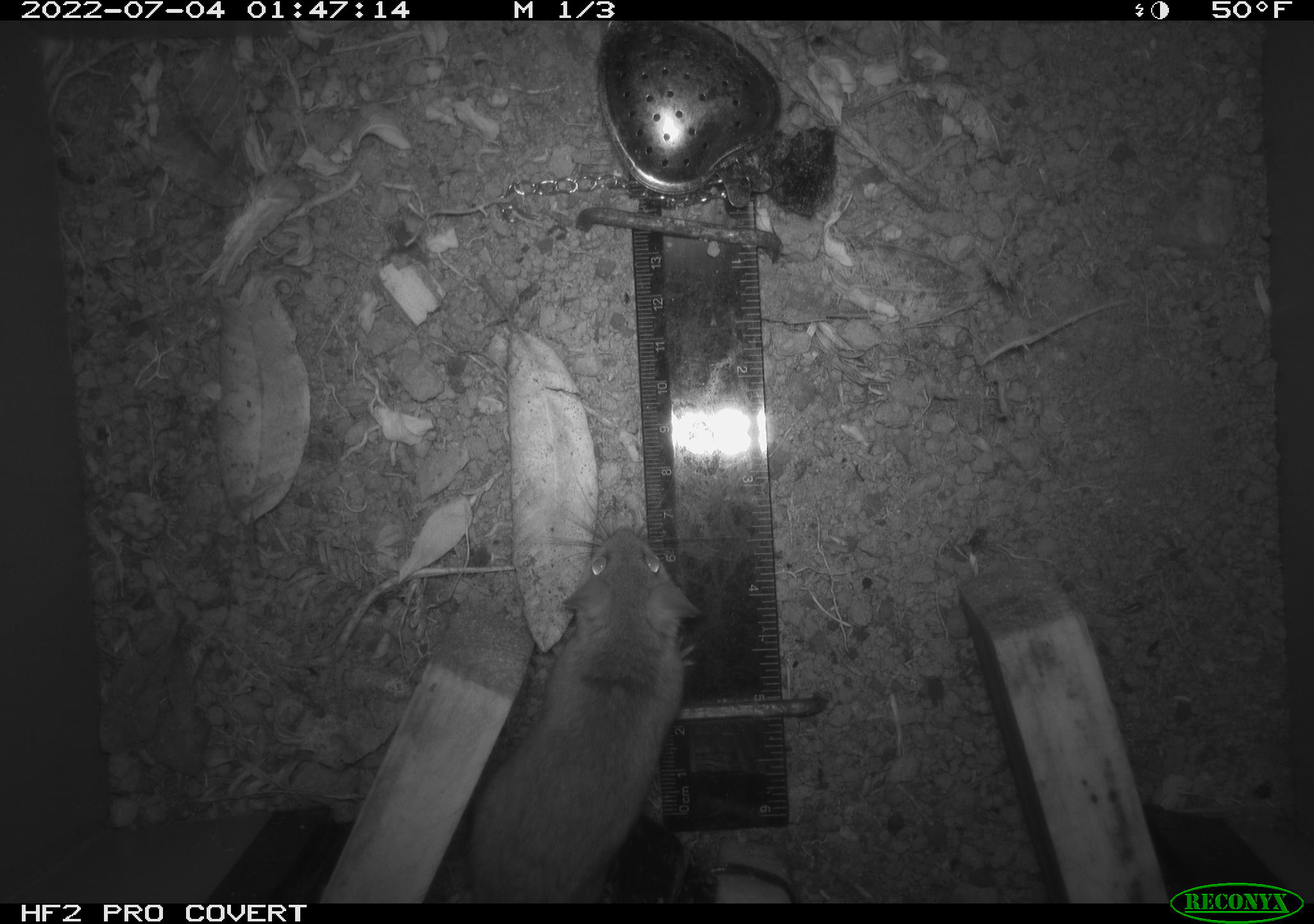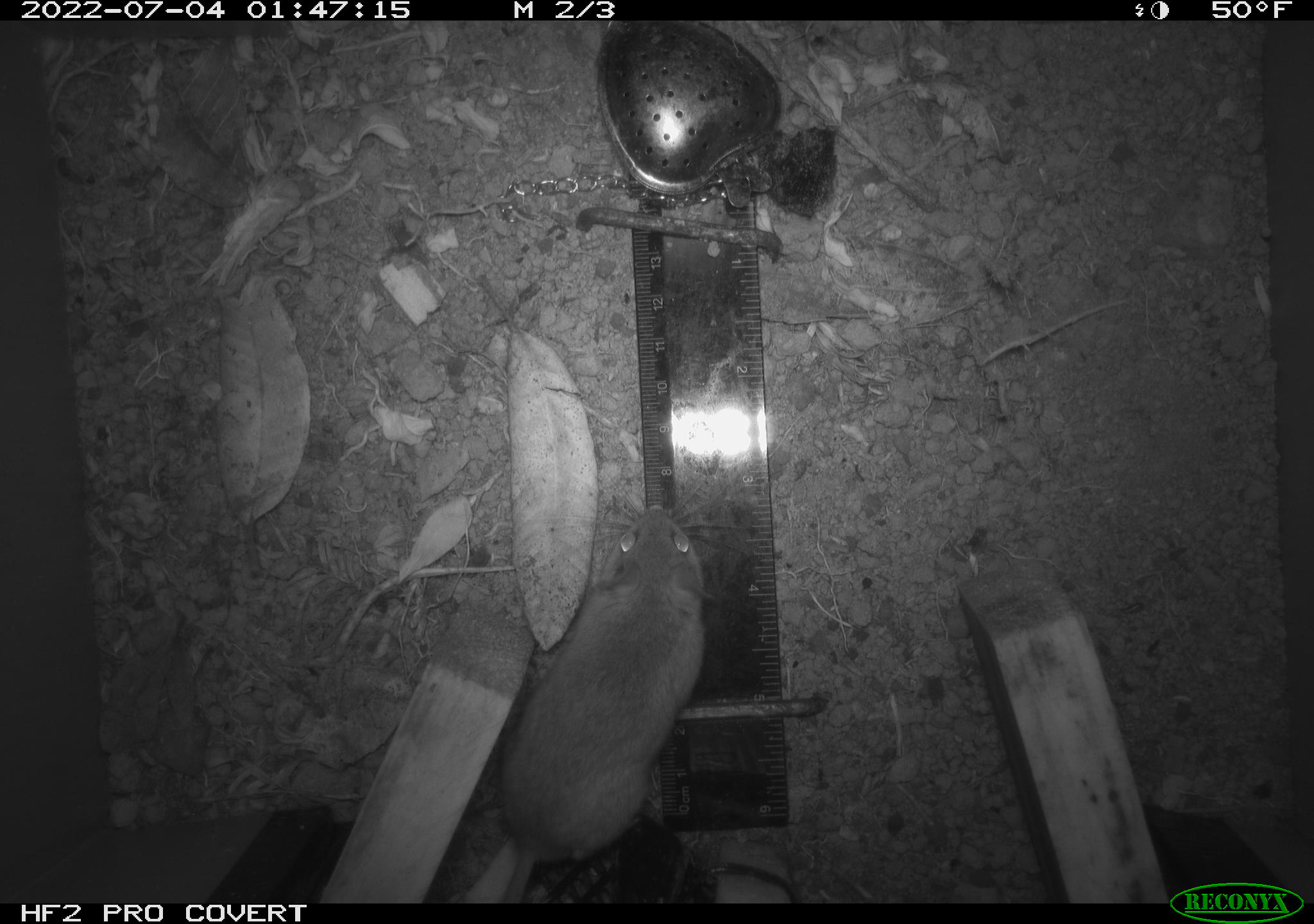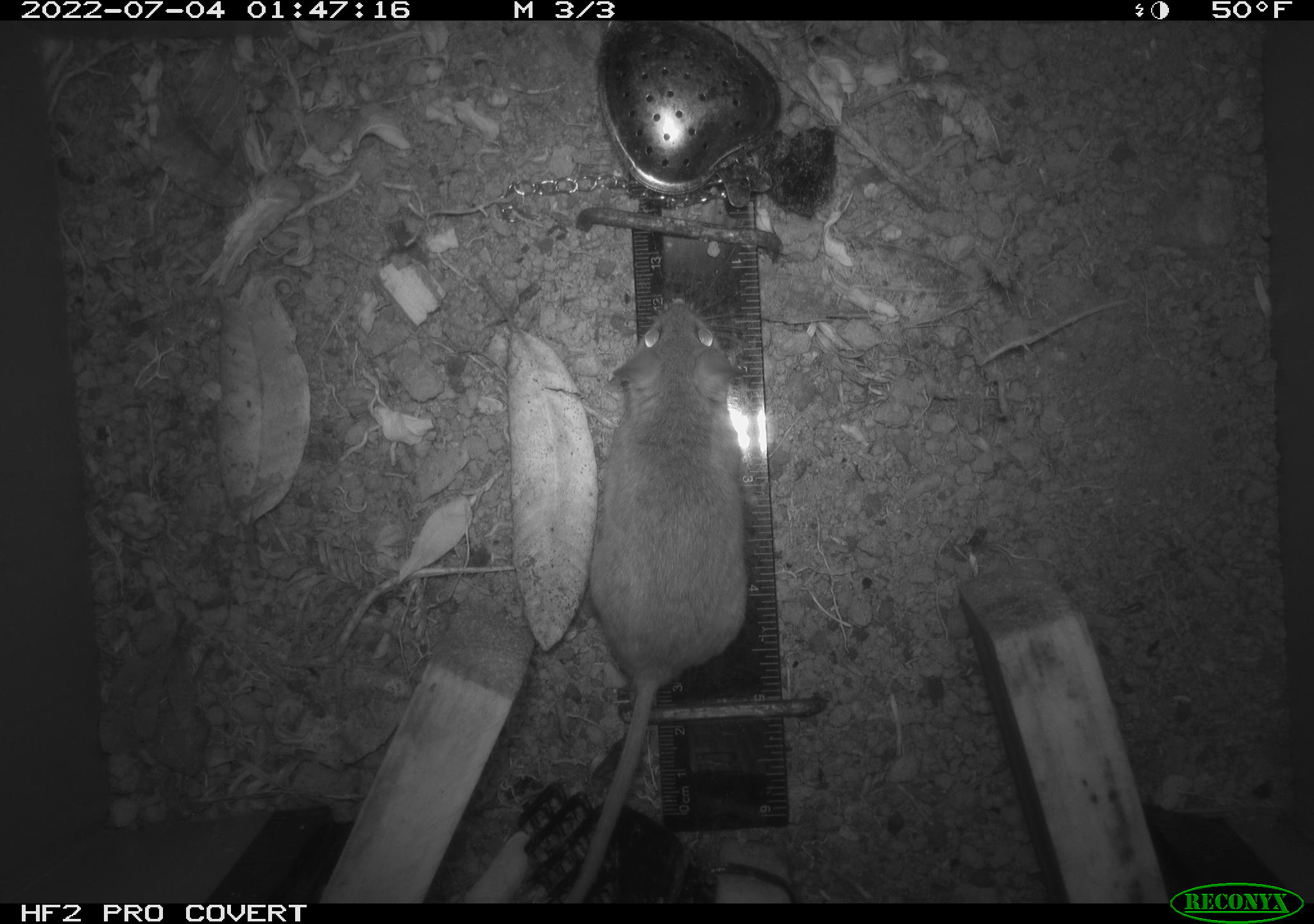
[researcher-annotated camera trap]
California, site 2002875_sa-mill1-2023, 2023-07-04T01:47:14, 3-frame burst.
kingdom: Animalia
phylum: Chordata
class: Mammalia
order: Rodentia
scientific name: Rodentia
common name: mouse species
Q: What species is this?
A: Mouse species (Rodentia).